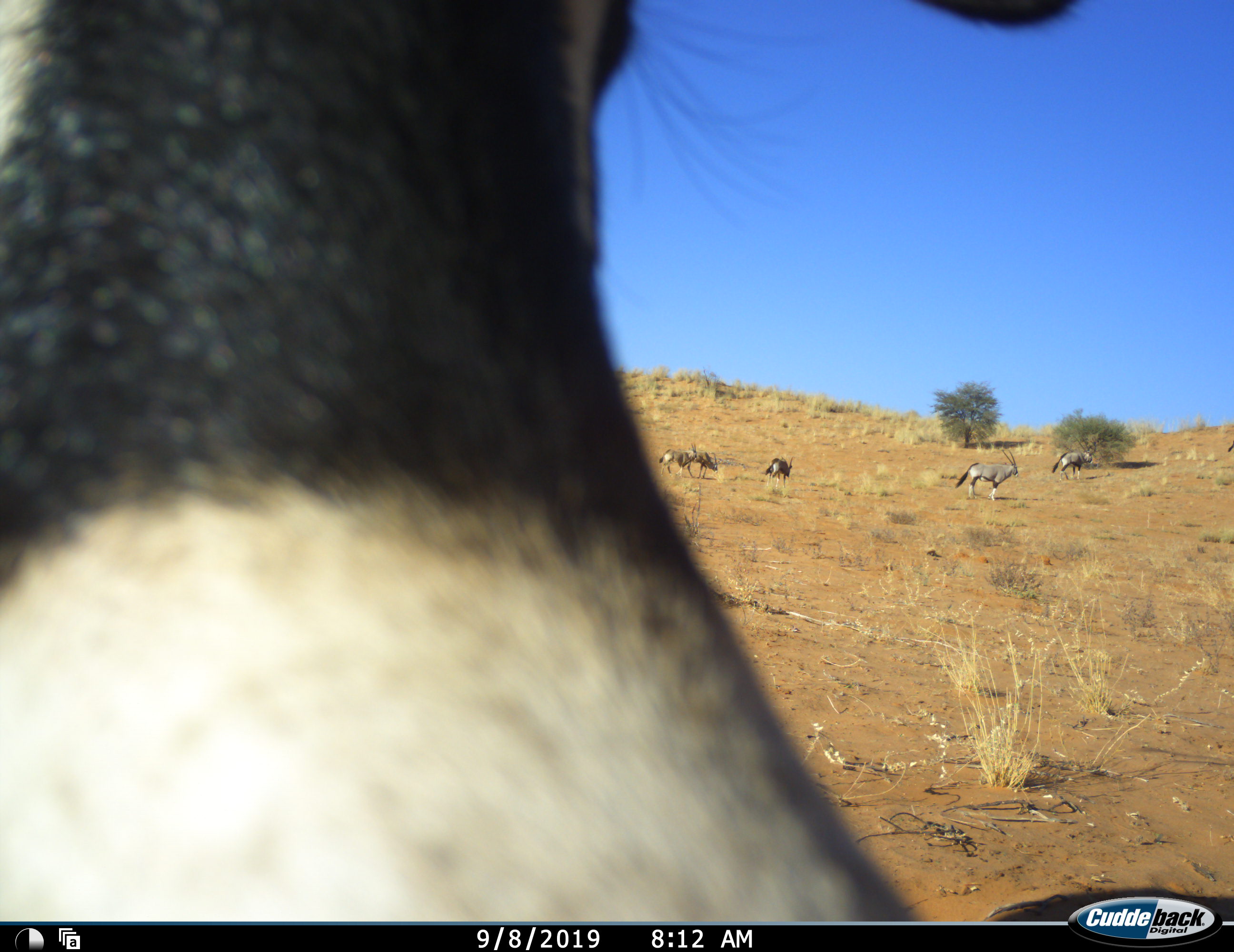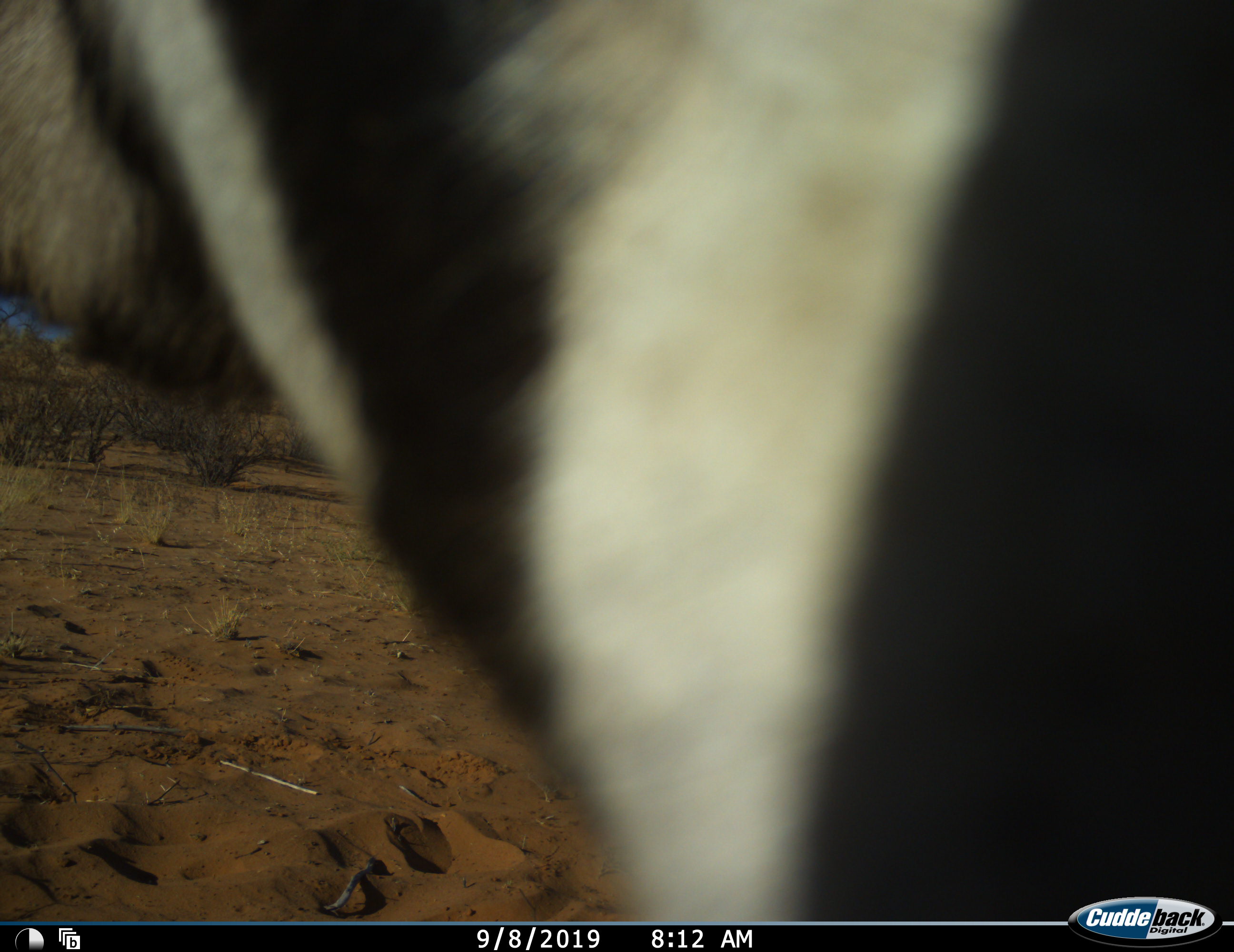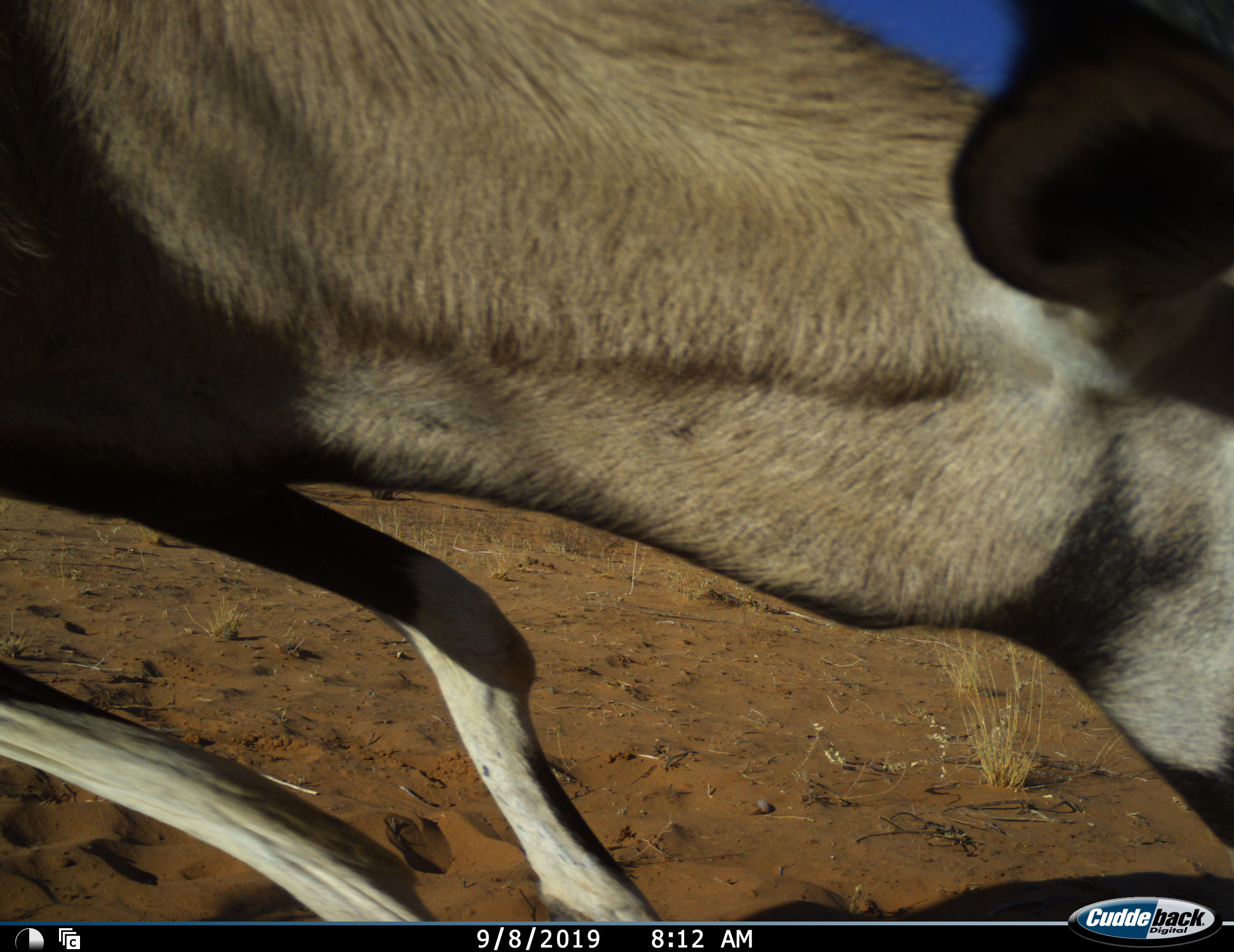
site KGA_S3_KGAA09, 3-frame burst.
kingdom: Animalia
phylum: Chordata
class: Mammalia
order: Artiodactyla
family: Bovidae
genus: Oryx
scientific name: Oryx gazella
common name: gemsbok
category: oryx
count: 7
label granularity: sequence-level